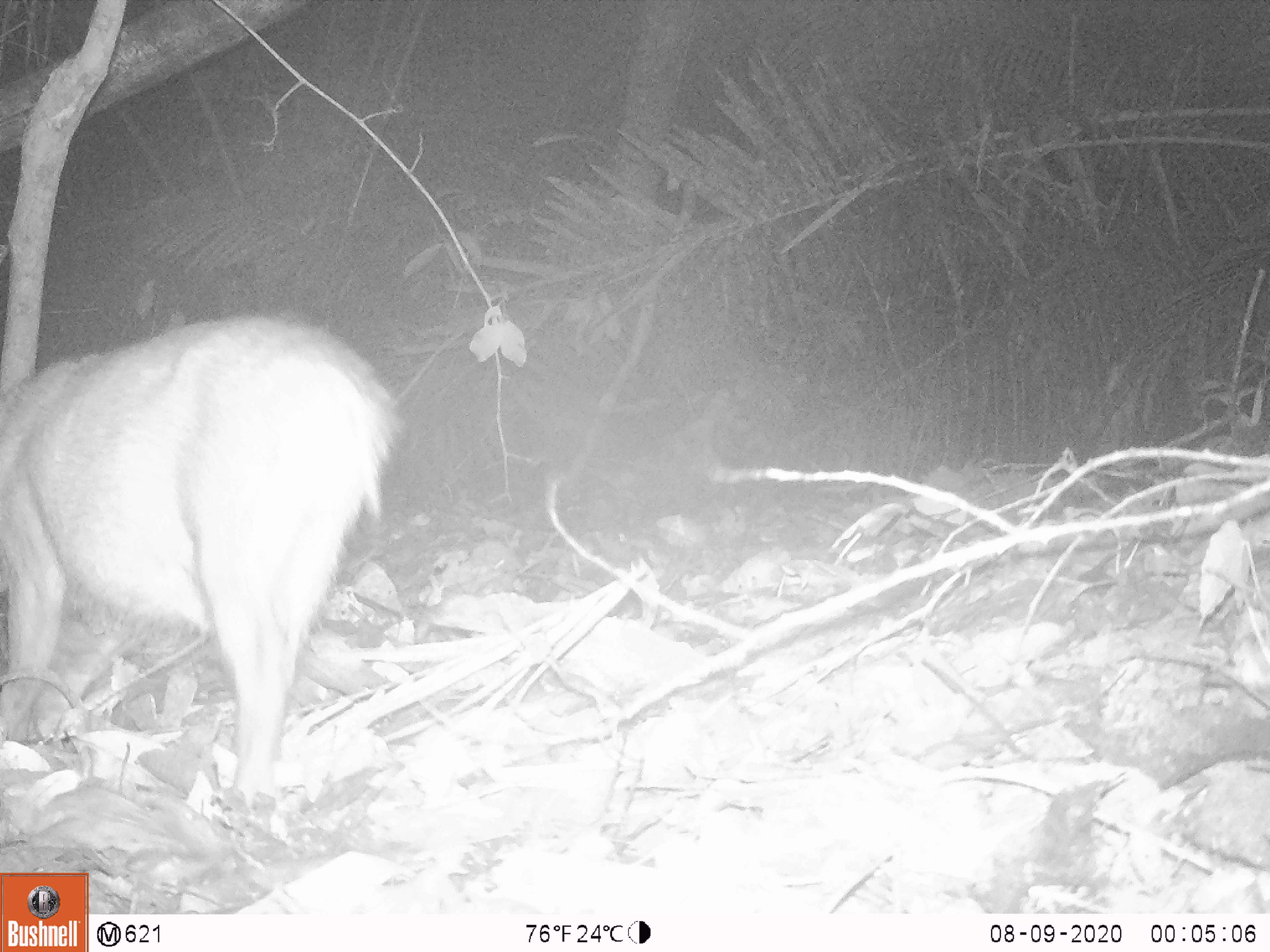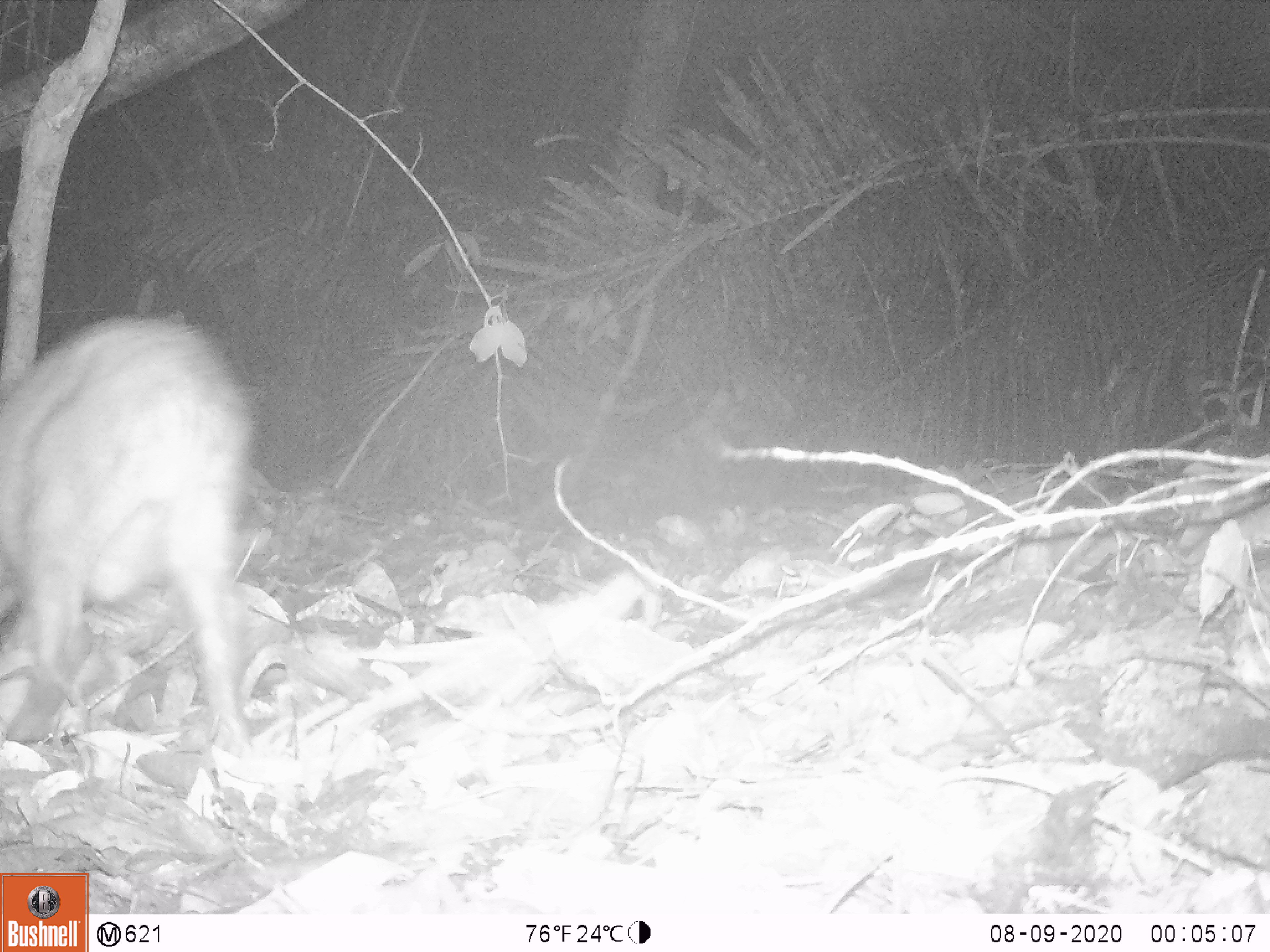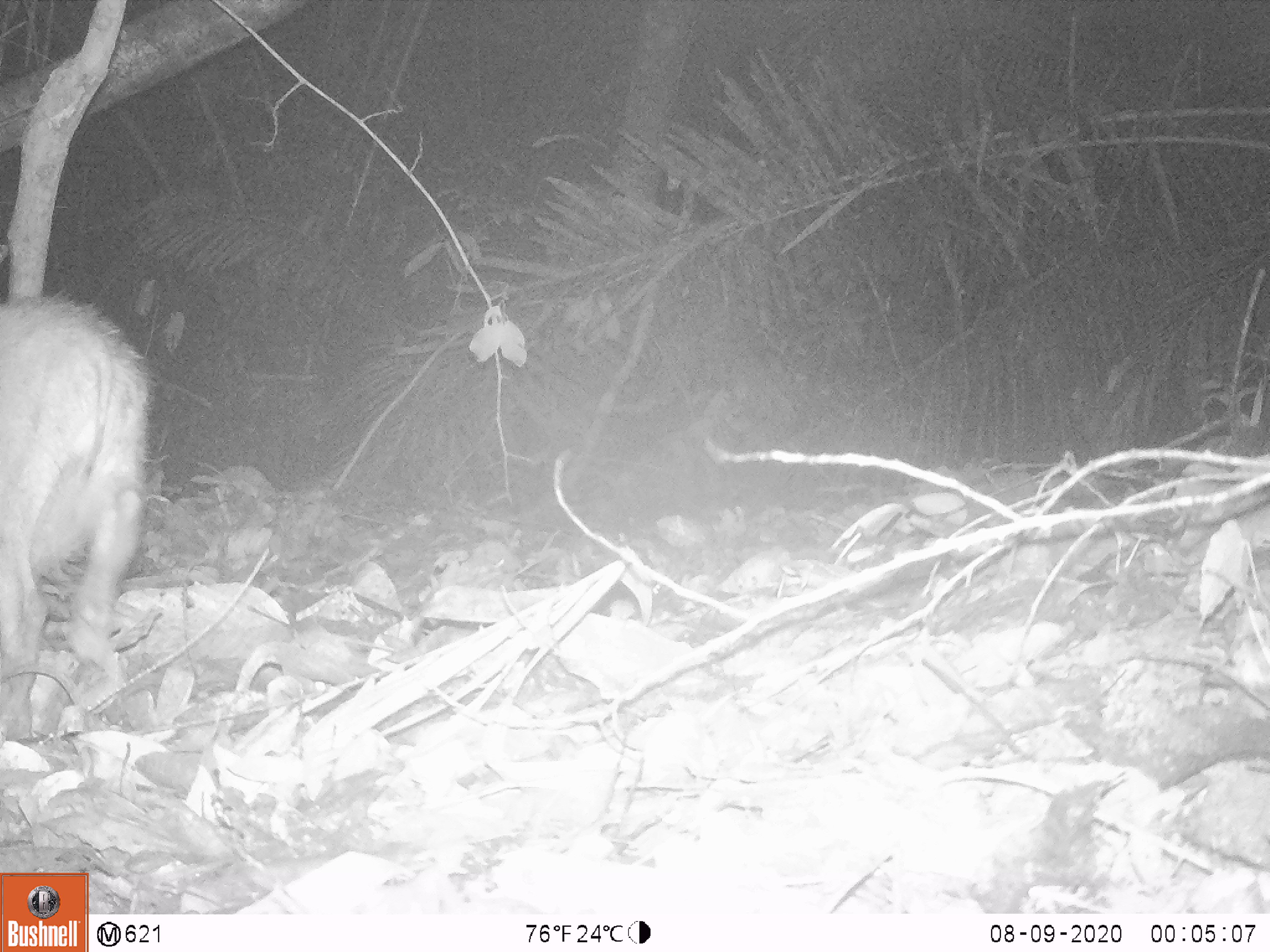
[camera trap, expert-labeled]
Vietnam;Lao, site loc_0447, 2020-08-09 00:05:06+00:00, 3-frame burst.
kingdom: Animalia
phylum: Chordata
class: Mammalia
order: Artiodactyla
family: Suidae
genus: Sus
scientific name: Sus scrofa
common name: eurasian wild pig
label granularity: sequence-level